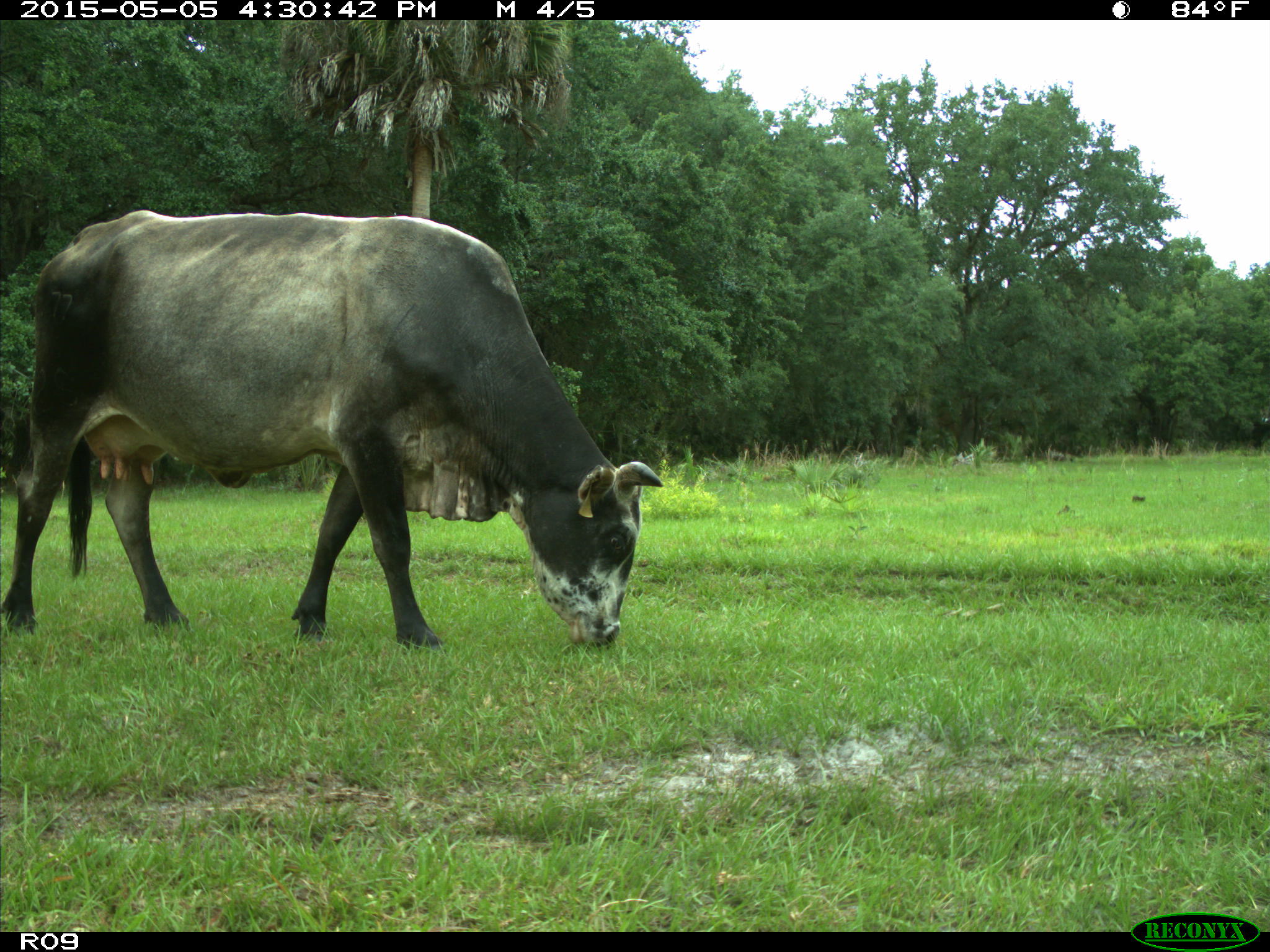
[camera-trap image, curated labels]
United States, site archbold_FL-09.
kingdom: Animalia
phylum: Chordata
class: Mammalia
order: Artiodactyla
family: Bovidae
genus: Bos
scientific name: Bos taurus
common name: domestic cow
Bos taurus (domestic cow).